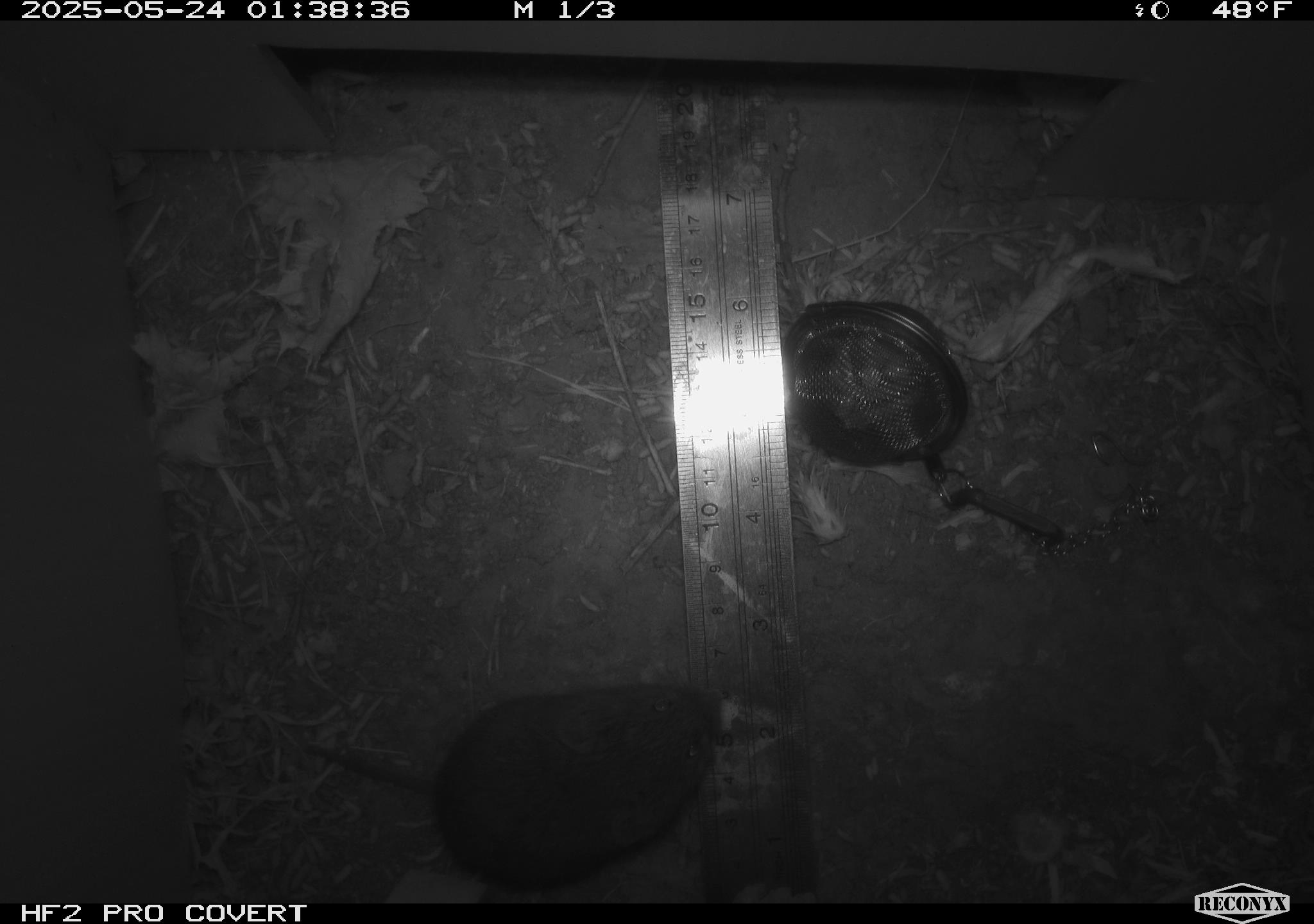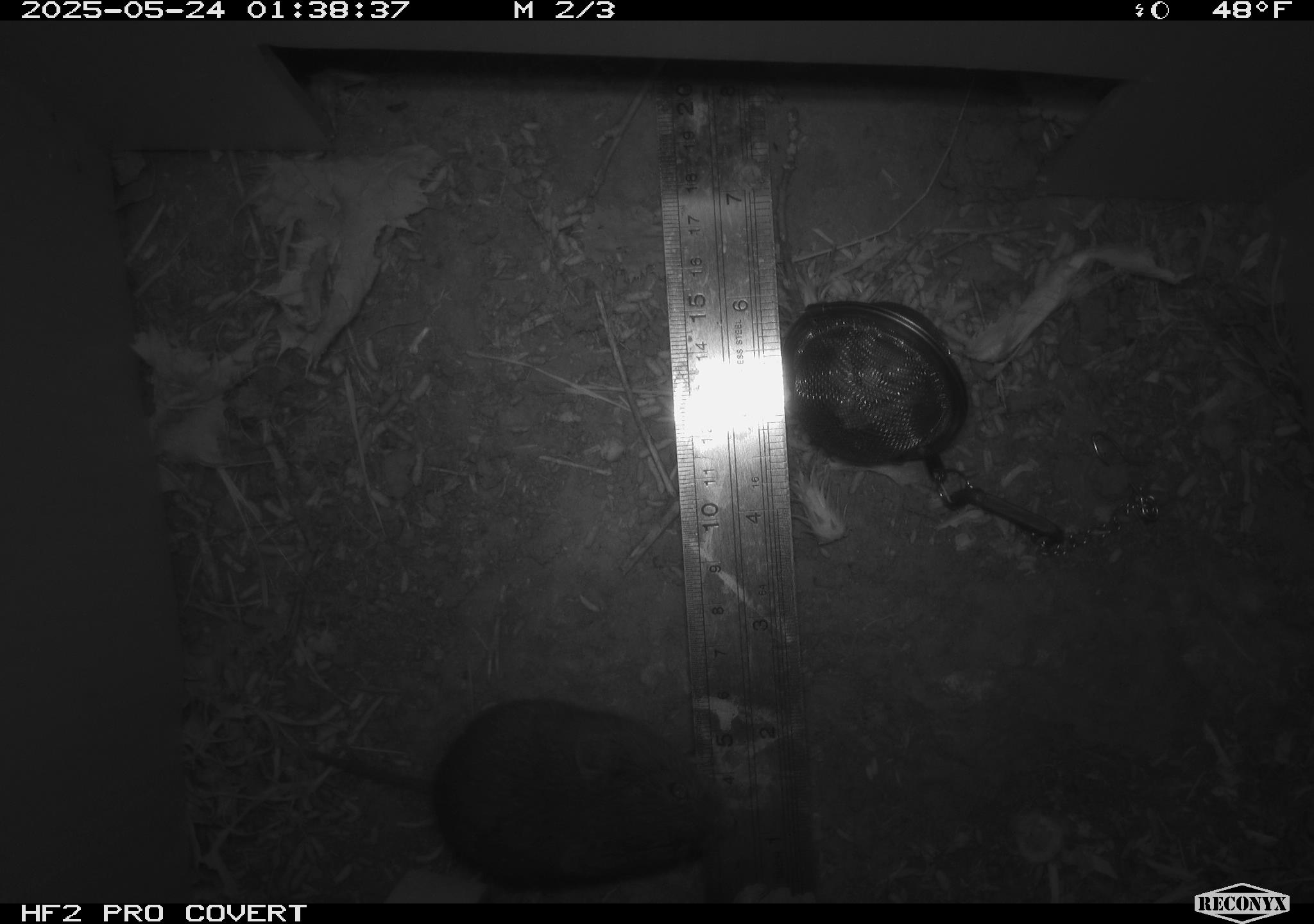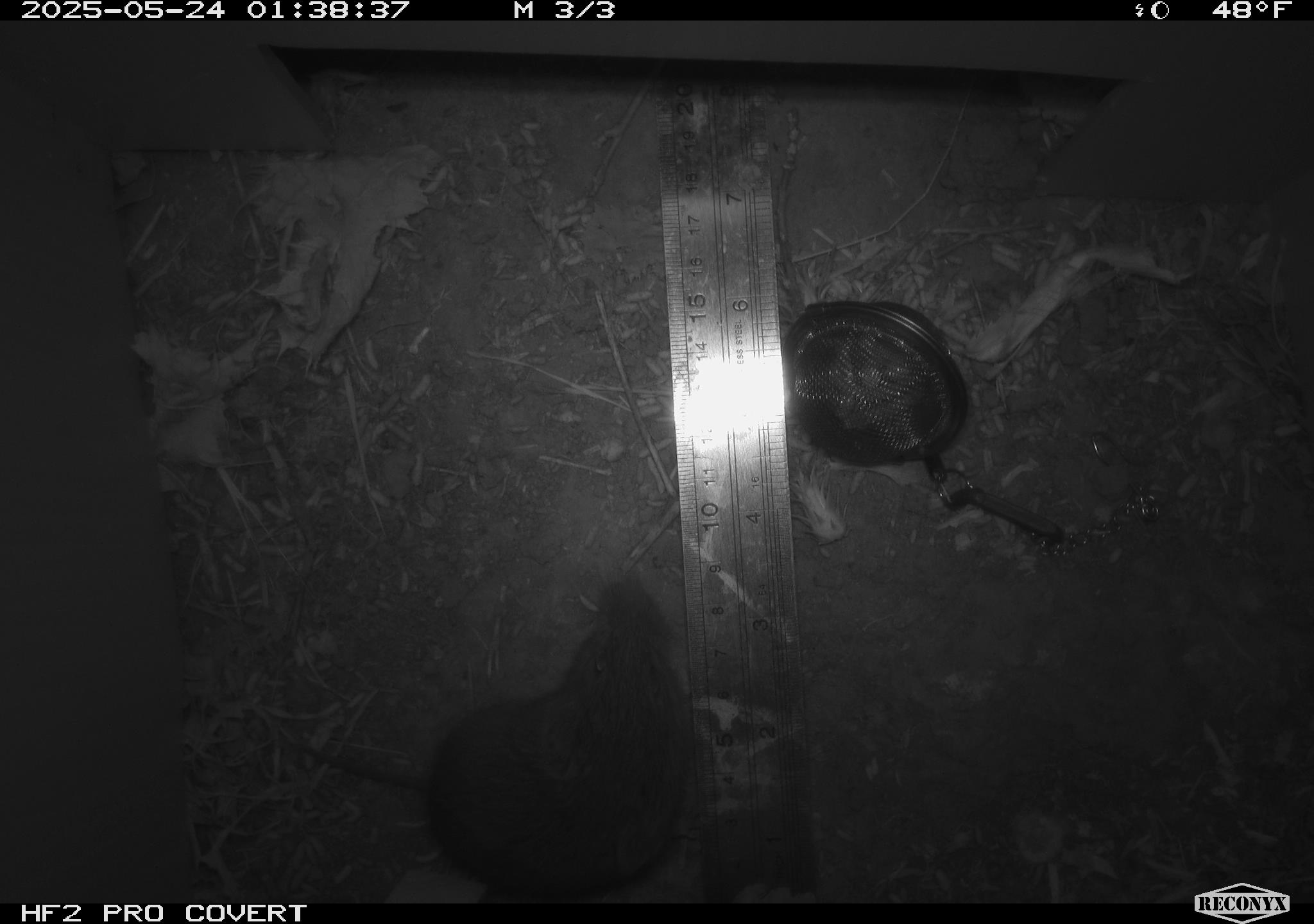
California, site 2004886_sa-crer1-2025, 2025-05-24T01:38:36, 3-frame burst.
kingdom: Animalia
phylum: Chordata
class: Mammalia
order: Rodentia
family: Cricetidae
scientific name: Arvicolinae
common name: voles, lemmings, and muskrats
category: arvicolinae subfamily